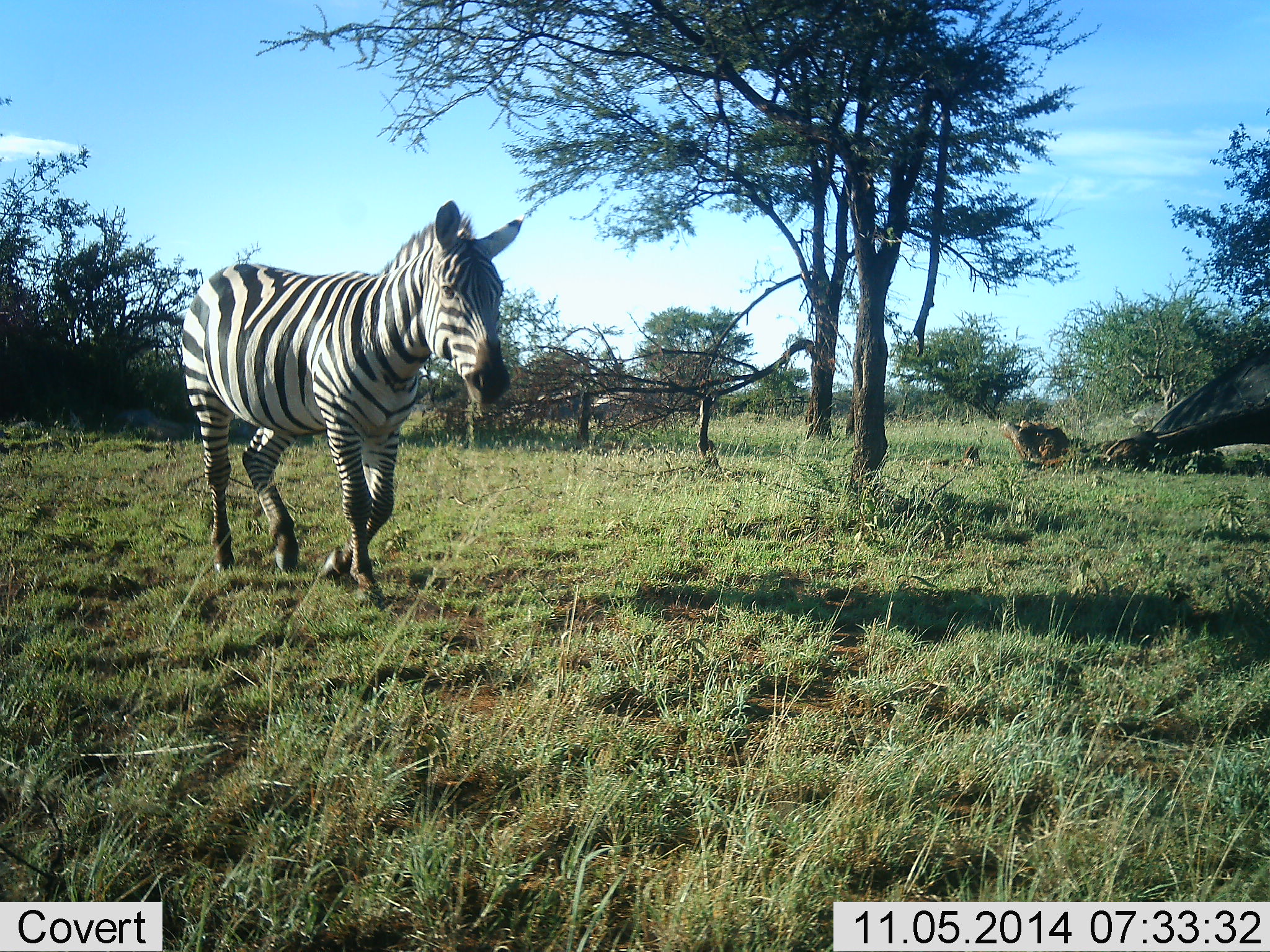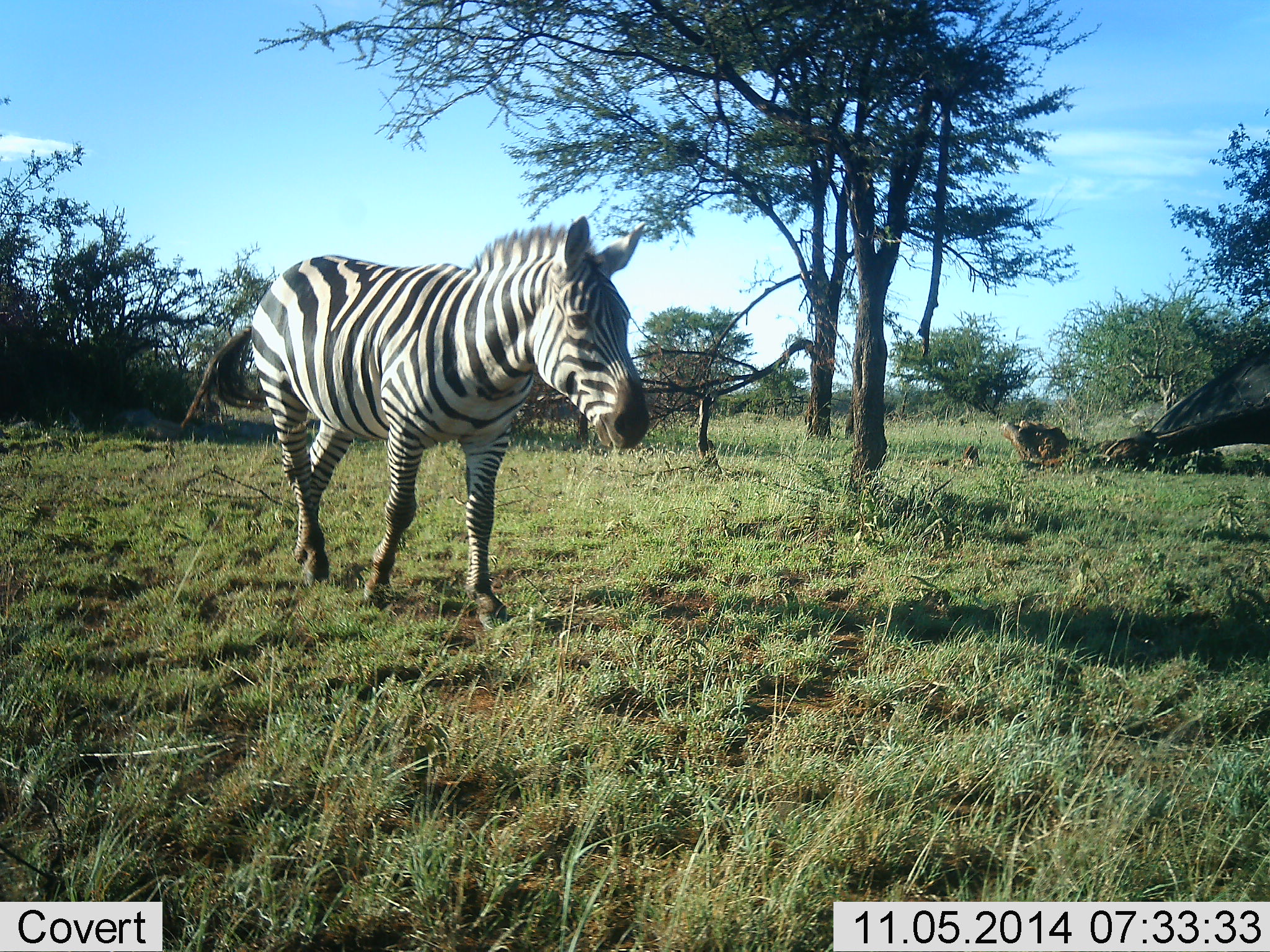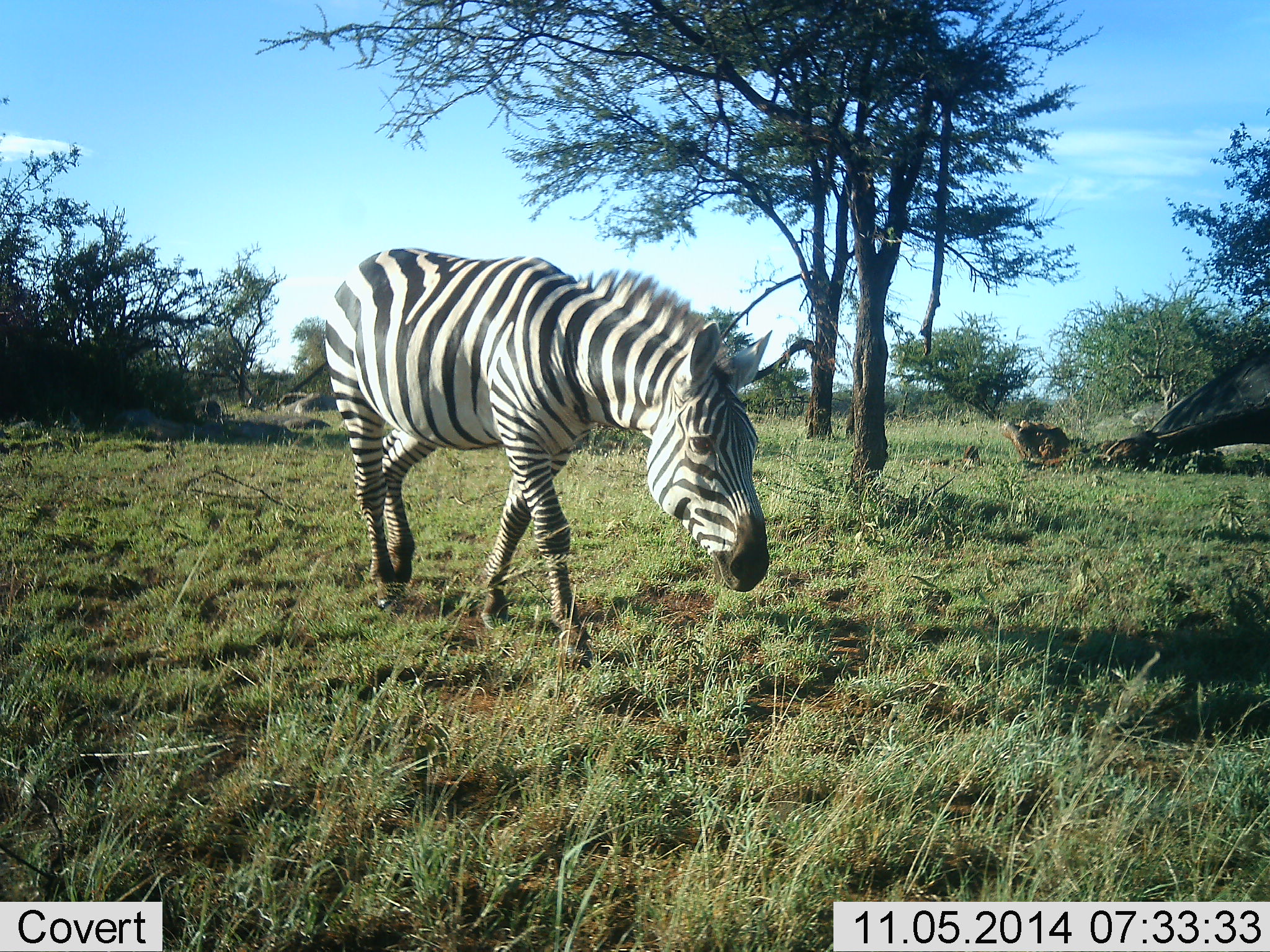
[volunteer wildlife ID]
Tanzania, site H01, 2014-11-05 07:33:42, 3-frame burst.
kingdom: Animalia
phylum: Chordata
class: Mammalia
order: Perissodactyla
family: Equidae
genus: Equus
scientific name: Equus quagga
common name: plains zebra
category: zebra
Zebra (plains zebra) (Equus quagga), count 1. Behavior (volunteer vote fractions): standing 0%, resting 0%, moving 90%, interacting 0%. Young present (vote fraction): 0%. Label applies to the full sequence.